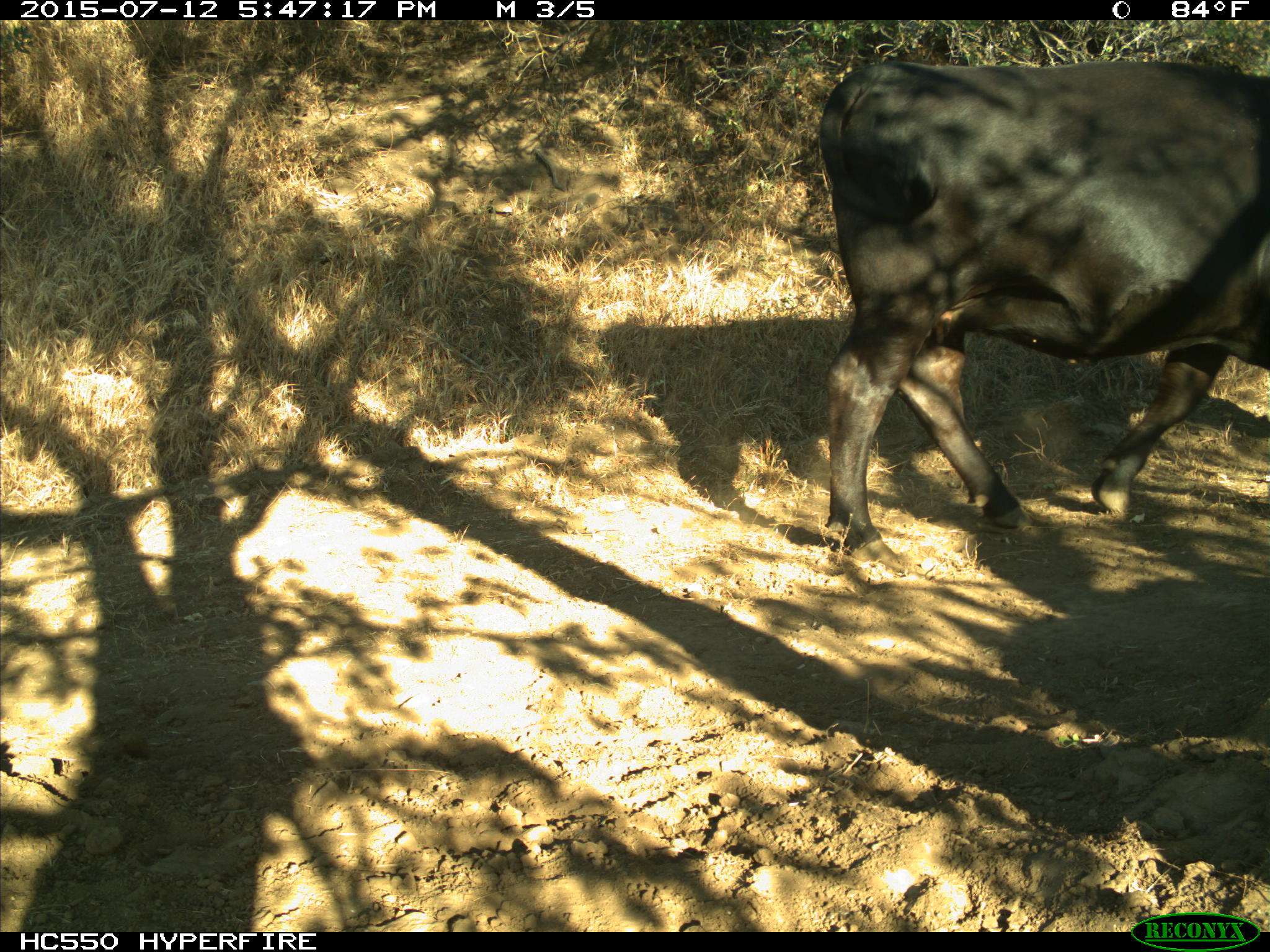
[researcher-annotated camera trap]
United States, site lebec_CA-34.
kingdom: Animalia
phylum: Chordata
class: Mammalia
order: Artiodactyla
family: Bovidae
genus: Bos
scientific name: Bos taurus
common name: domestic cow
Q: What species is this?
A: Bos taurus (domestic cow).